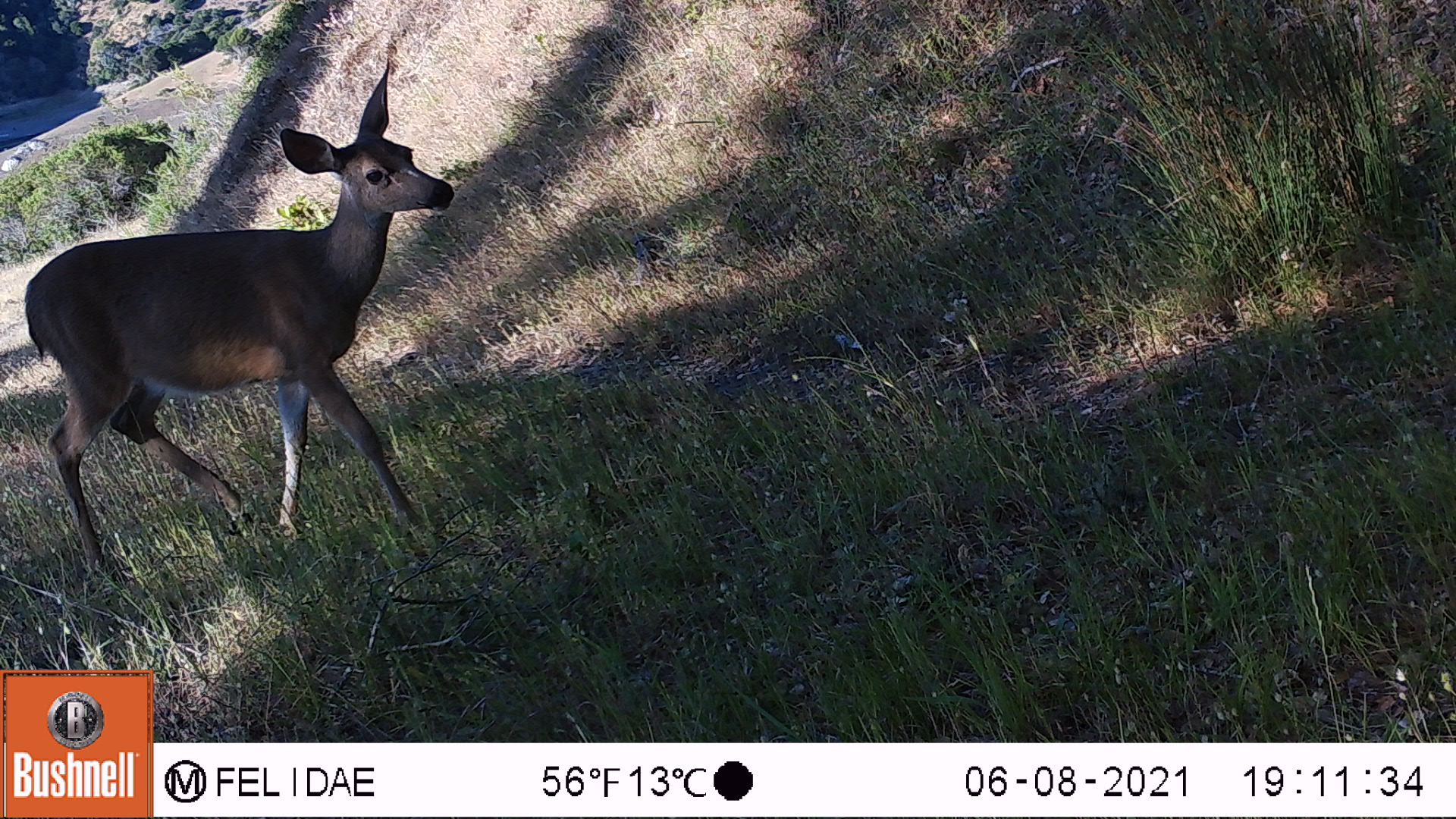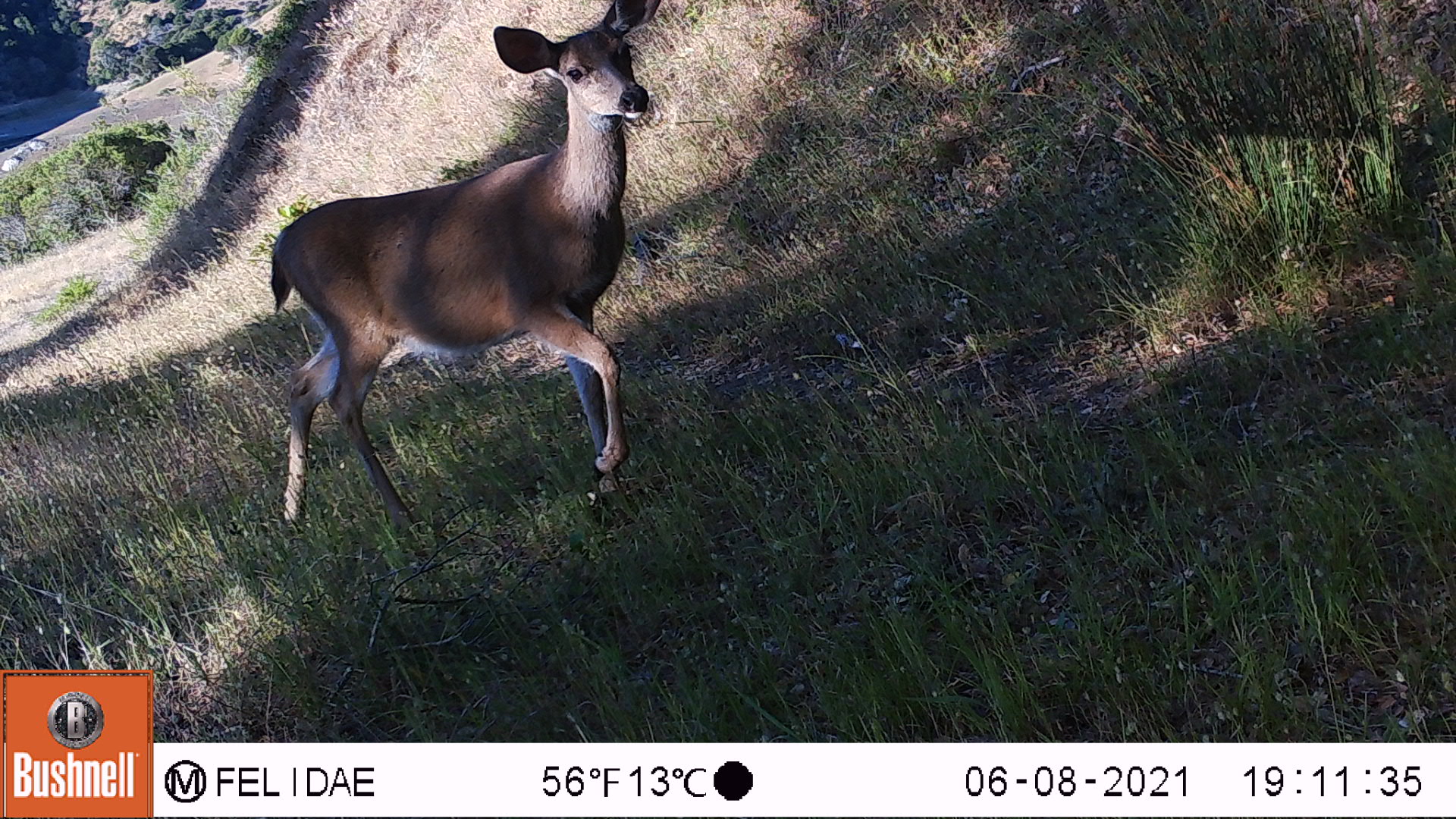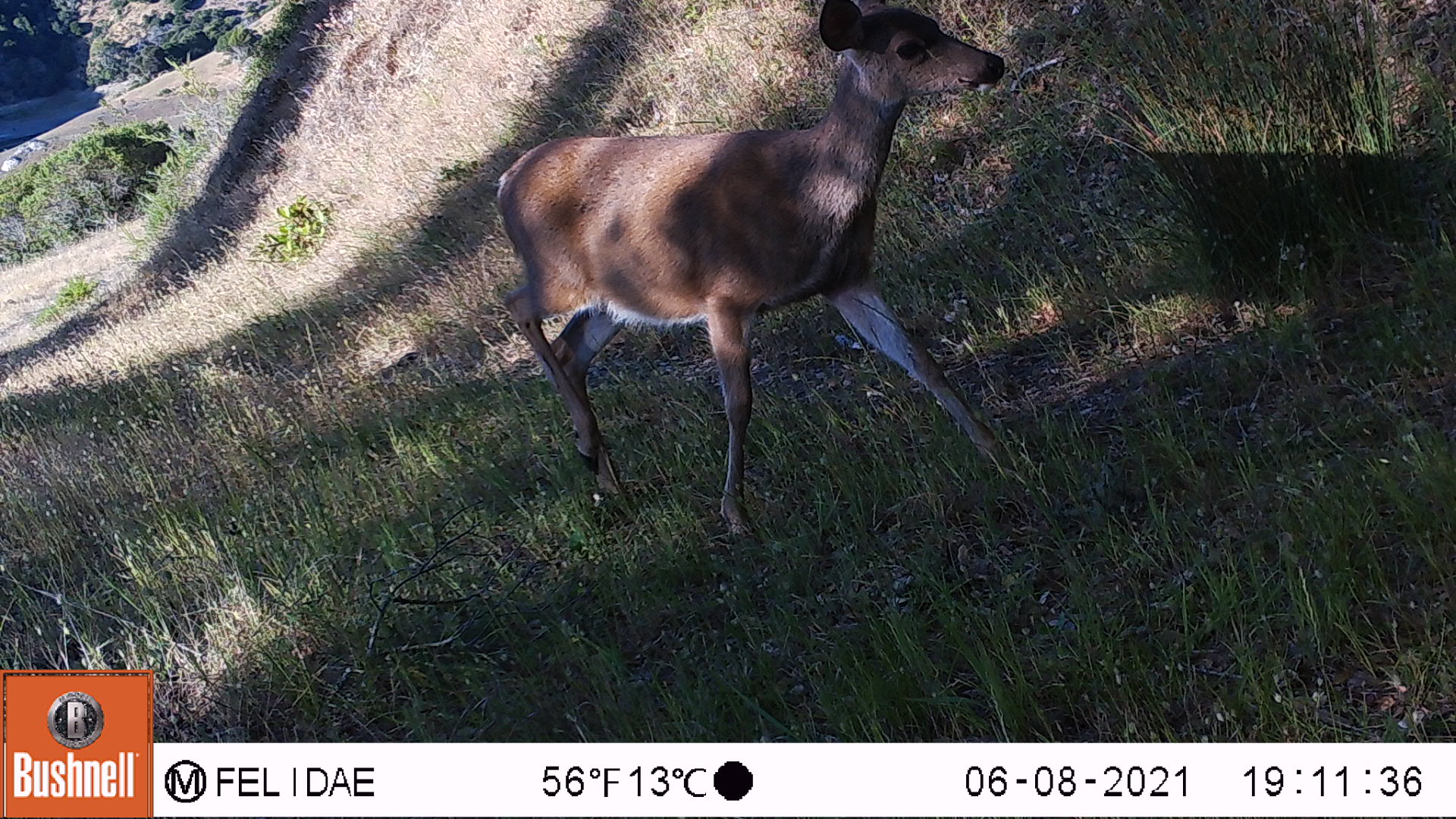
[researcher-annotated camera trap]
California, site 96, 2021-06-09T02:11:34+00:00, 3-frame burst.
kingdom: Animalia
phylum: Chordata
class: Mammalia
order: Artiodactyla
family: Cervidae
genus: Odocoileus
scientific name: Odocoileus hemionus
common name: mule deer